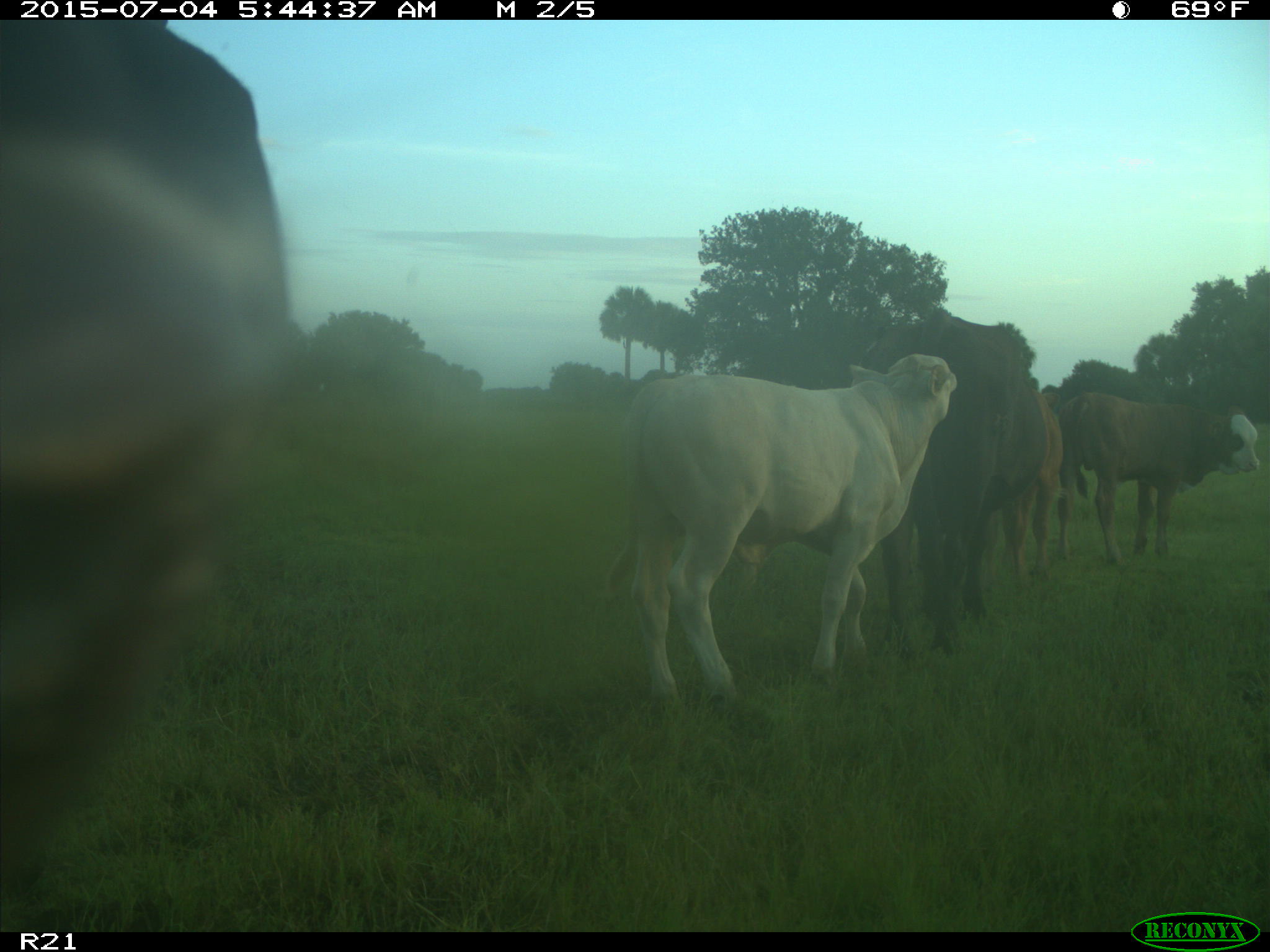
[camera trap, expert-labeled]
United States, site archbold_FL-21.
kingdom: Animalia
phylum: Chordata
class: Mammalia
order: Artiodactyla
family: Bovidae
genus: Bos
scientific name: Bos taurus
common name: domestic cow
Bos taurus (domestic cow).